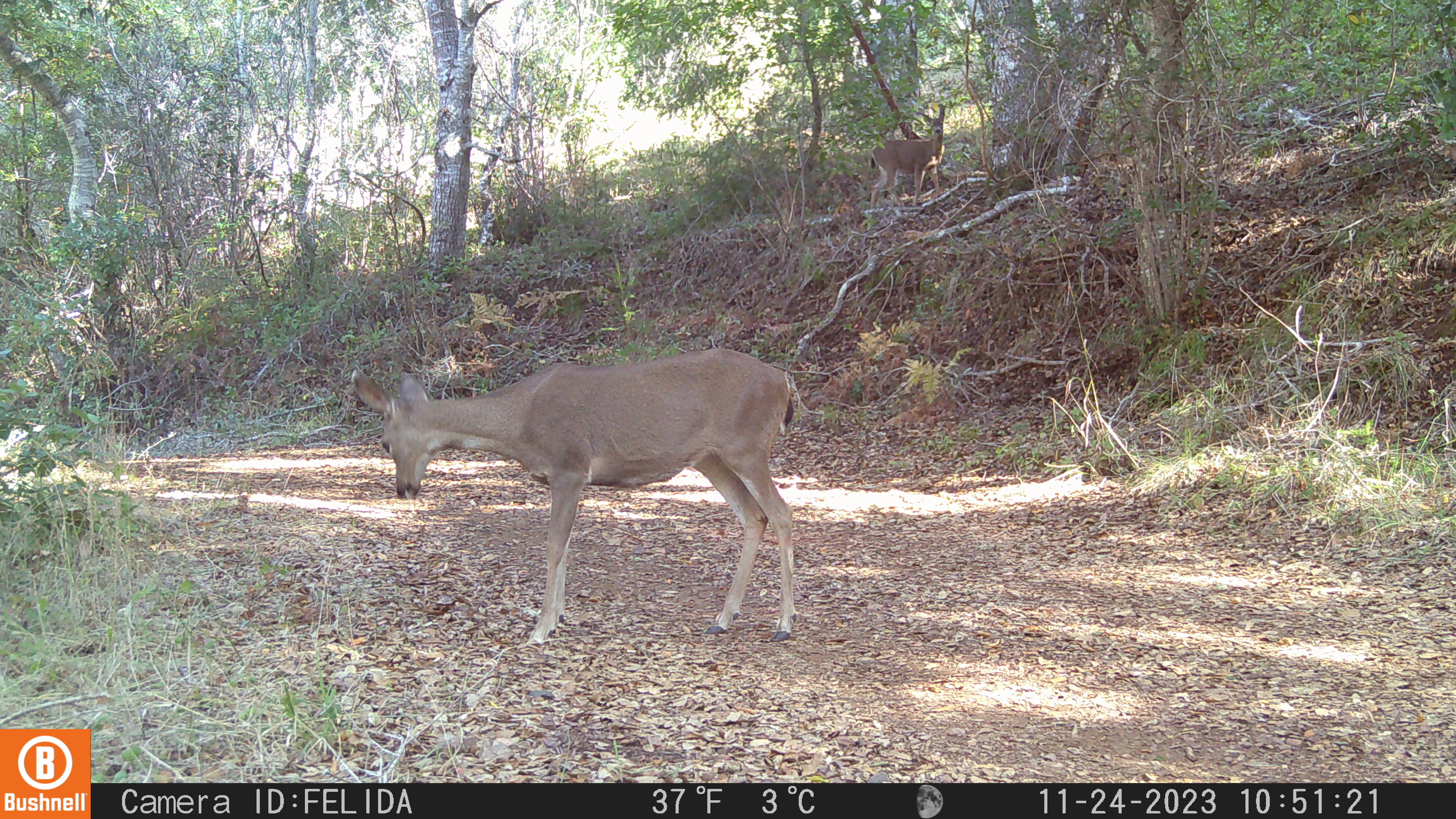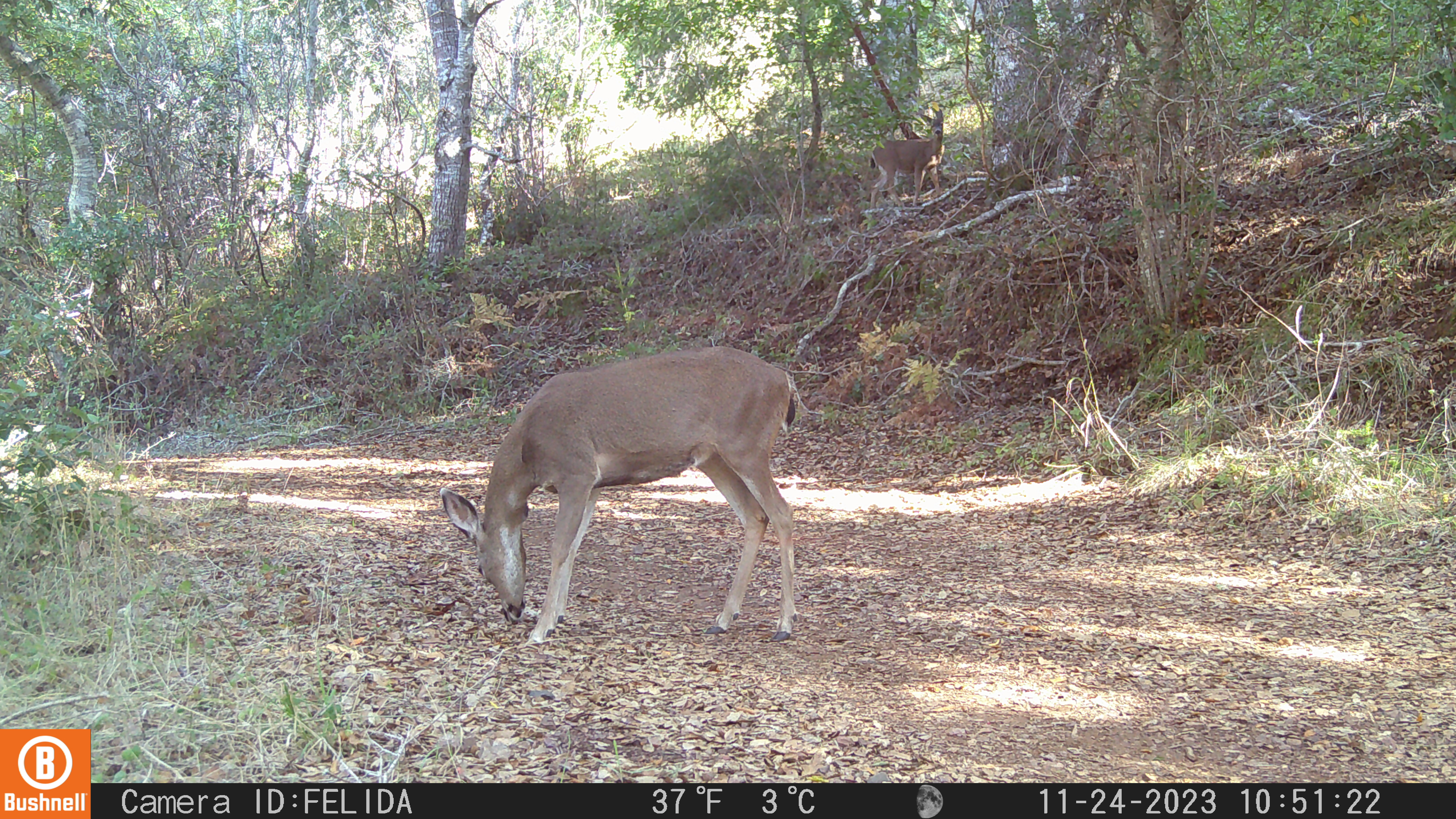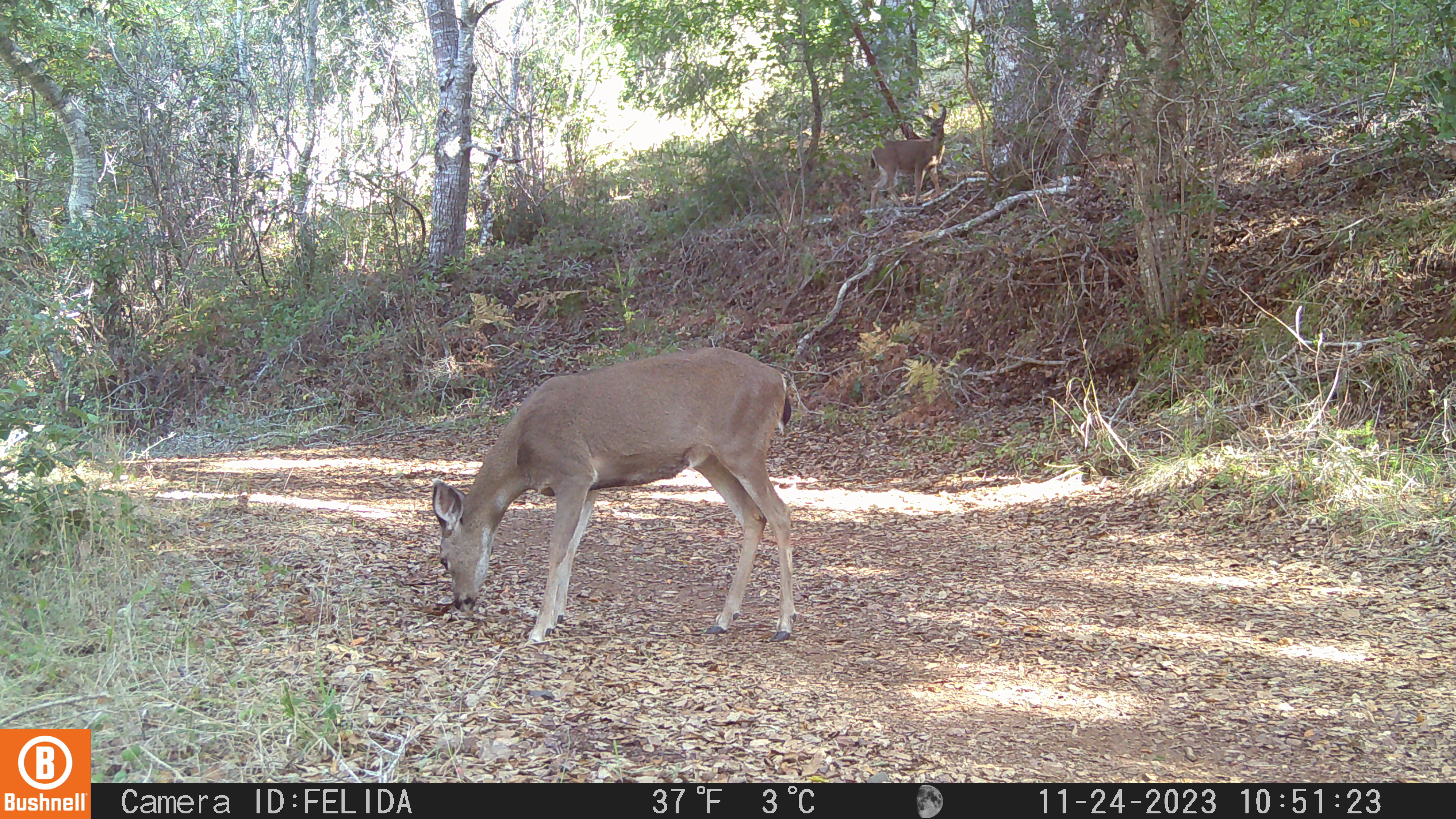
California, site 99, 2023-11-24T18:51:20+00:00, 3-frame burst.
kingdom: Animalia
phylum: Chordata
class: Mammalia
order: Artiodactyla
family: Cervidae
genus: Odocoileus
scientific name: Odocoileus hemionus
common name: mule deer